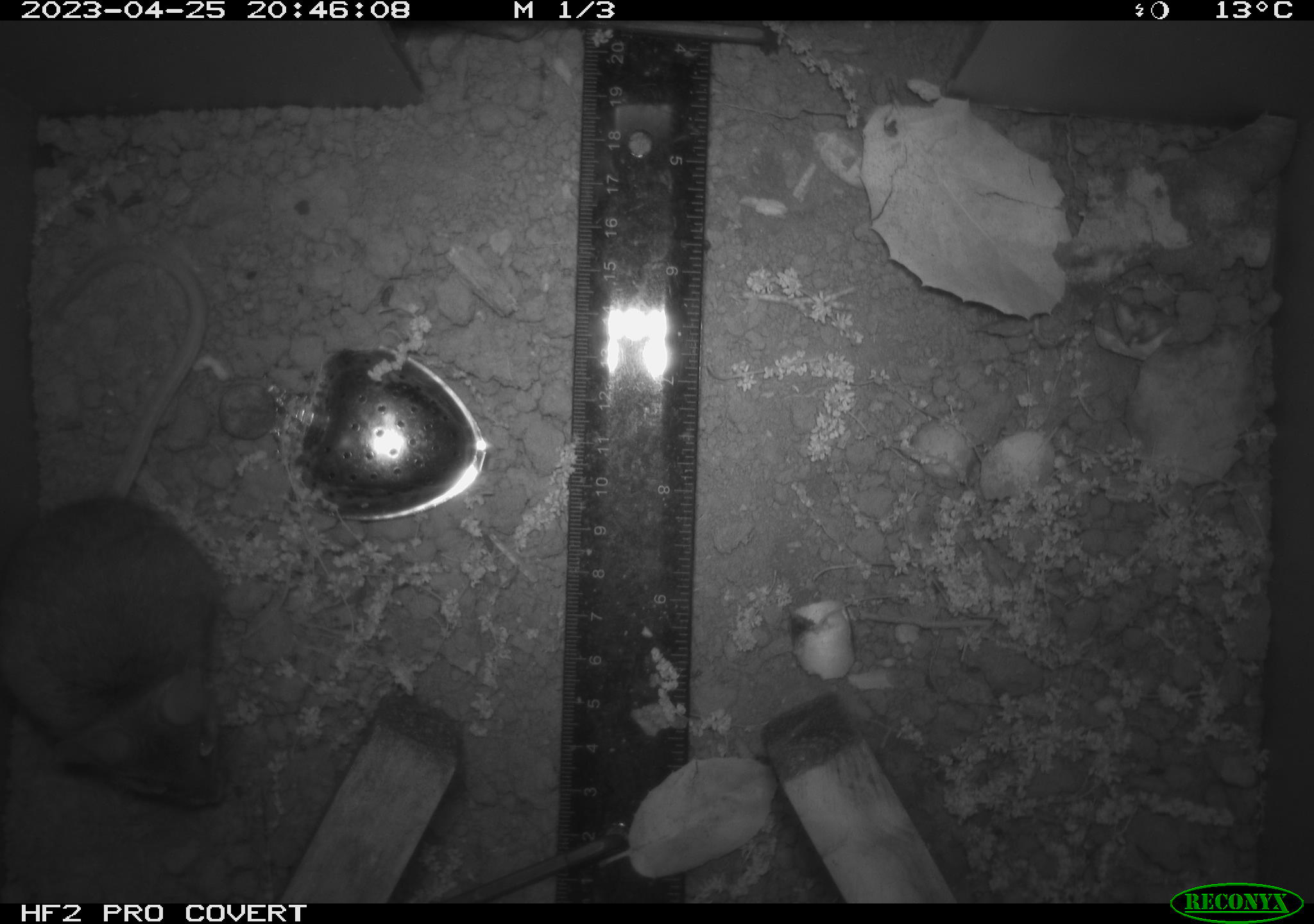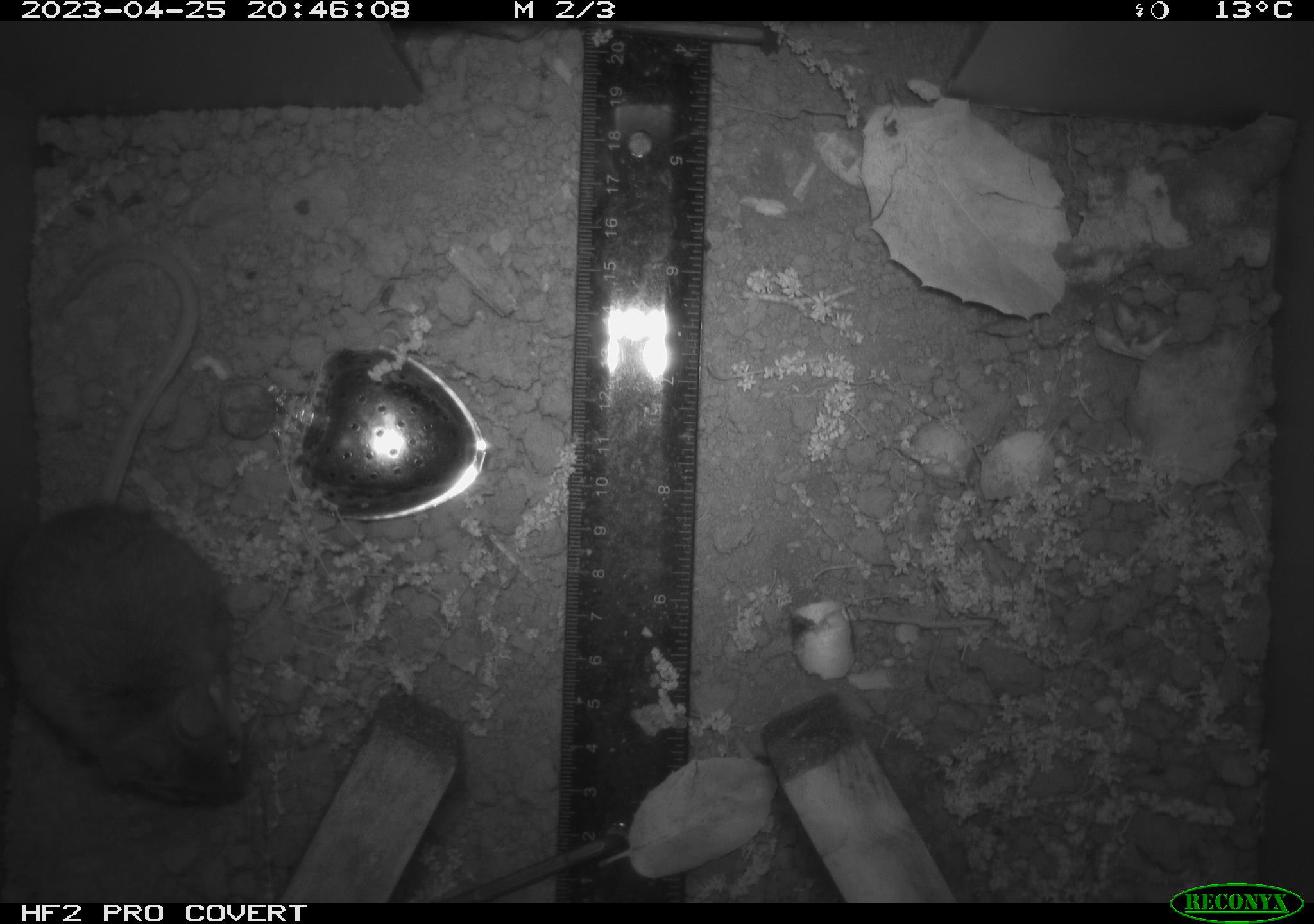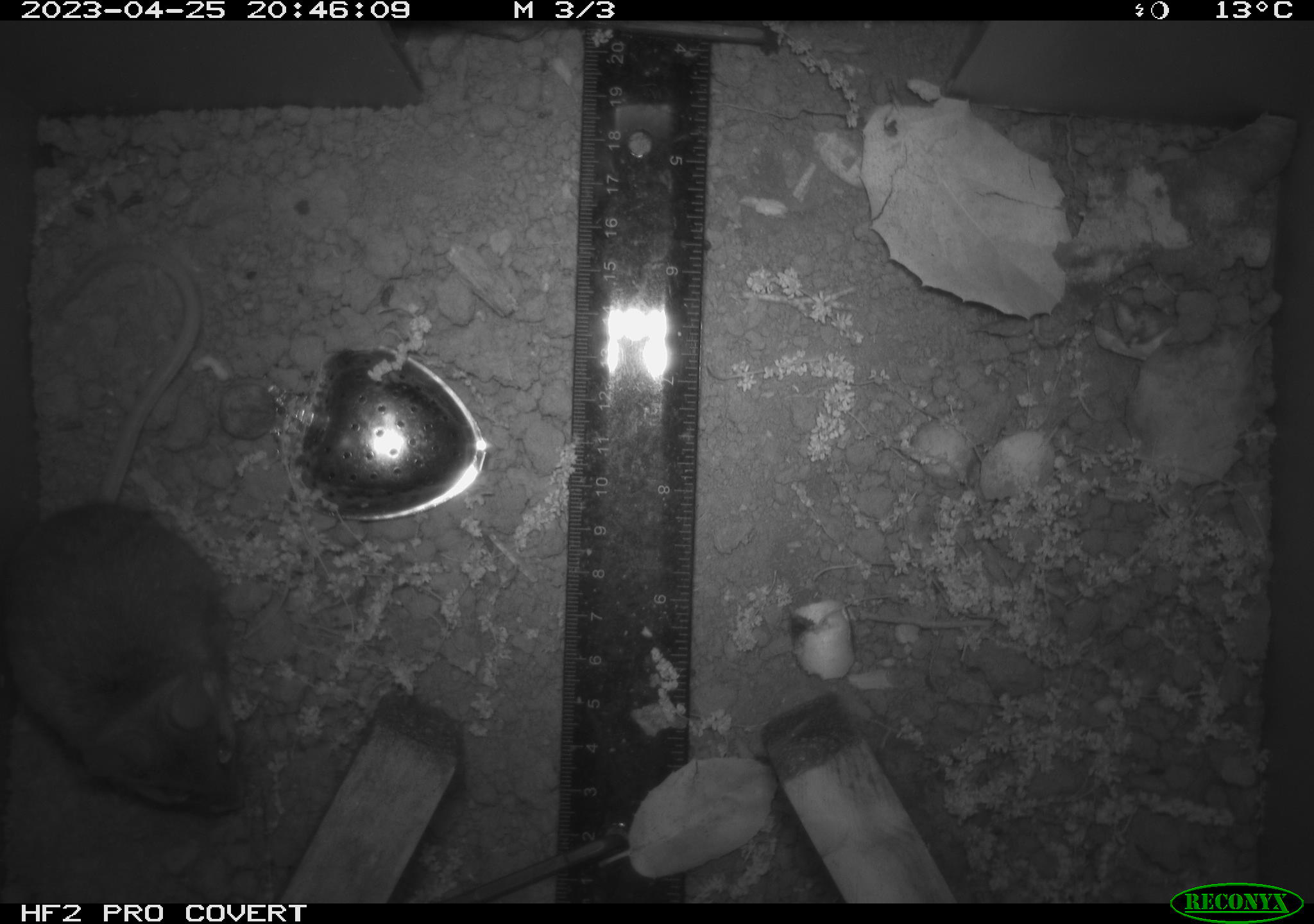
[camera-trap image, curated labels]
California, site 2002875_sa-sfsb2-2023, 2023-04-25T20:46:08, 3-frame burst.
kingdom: Animalia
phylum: Chordata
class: Mammalia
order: Rodentia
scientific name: Rodentia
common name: mouse species